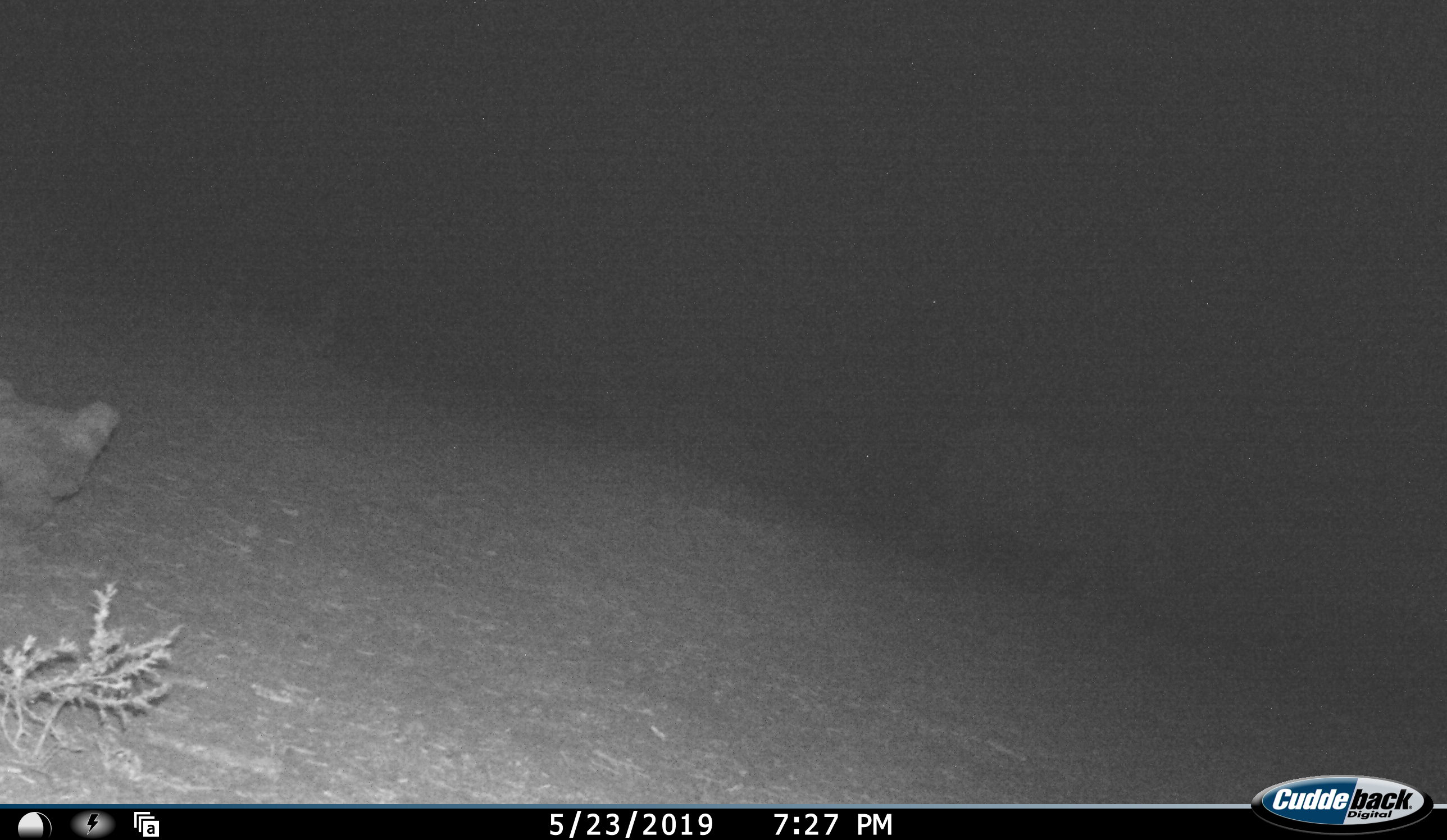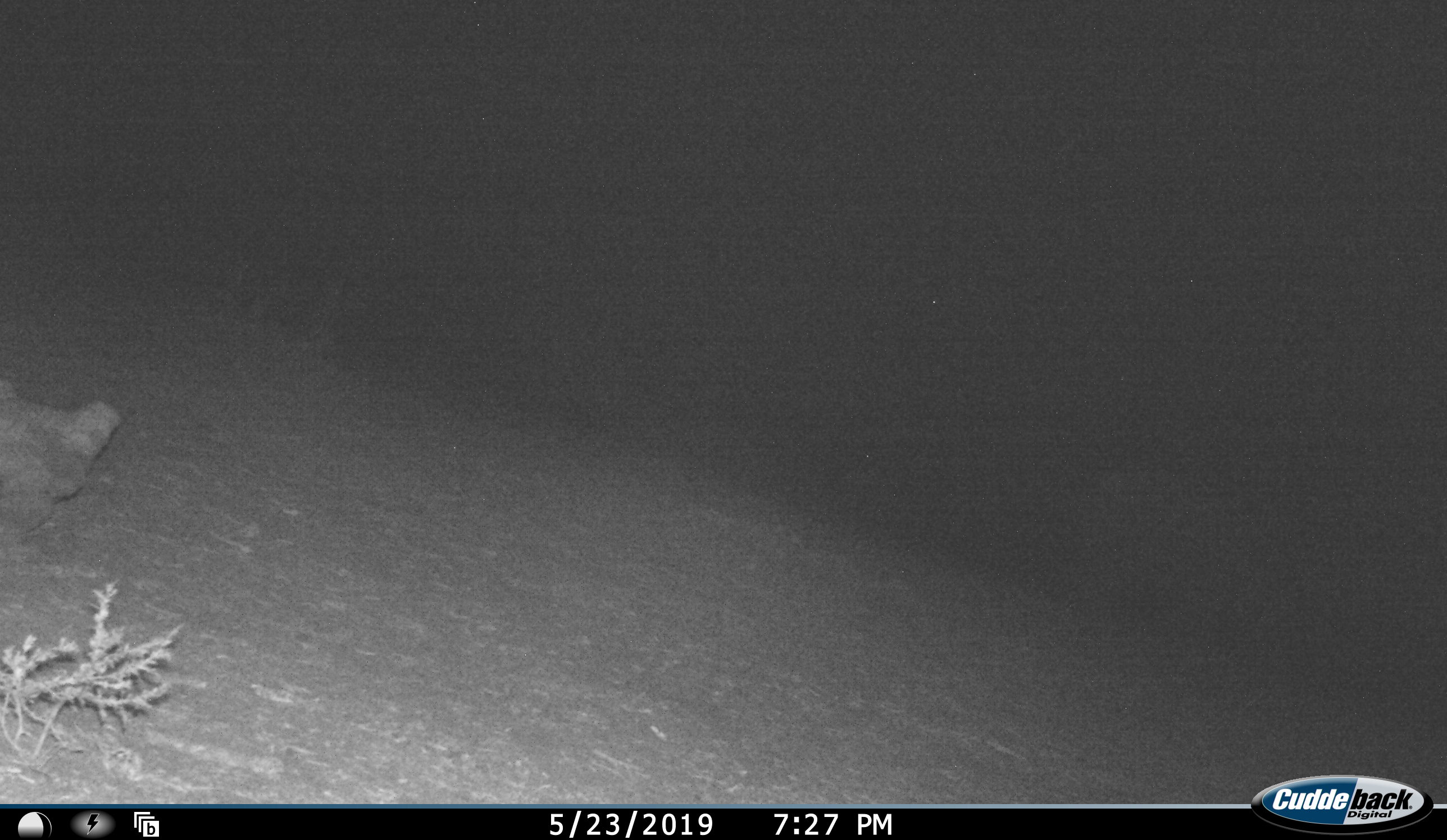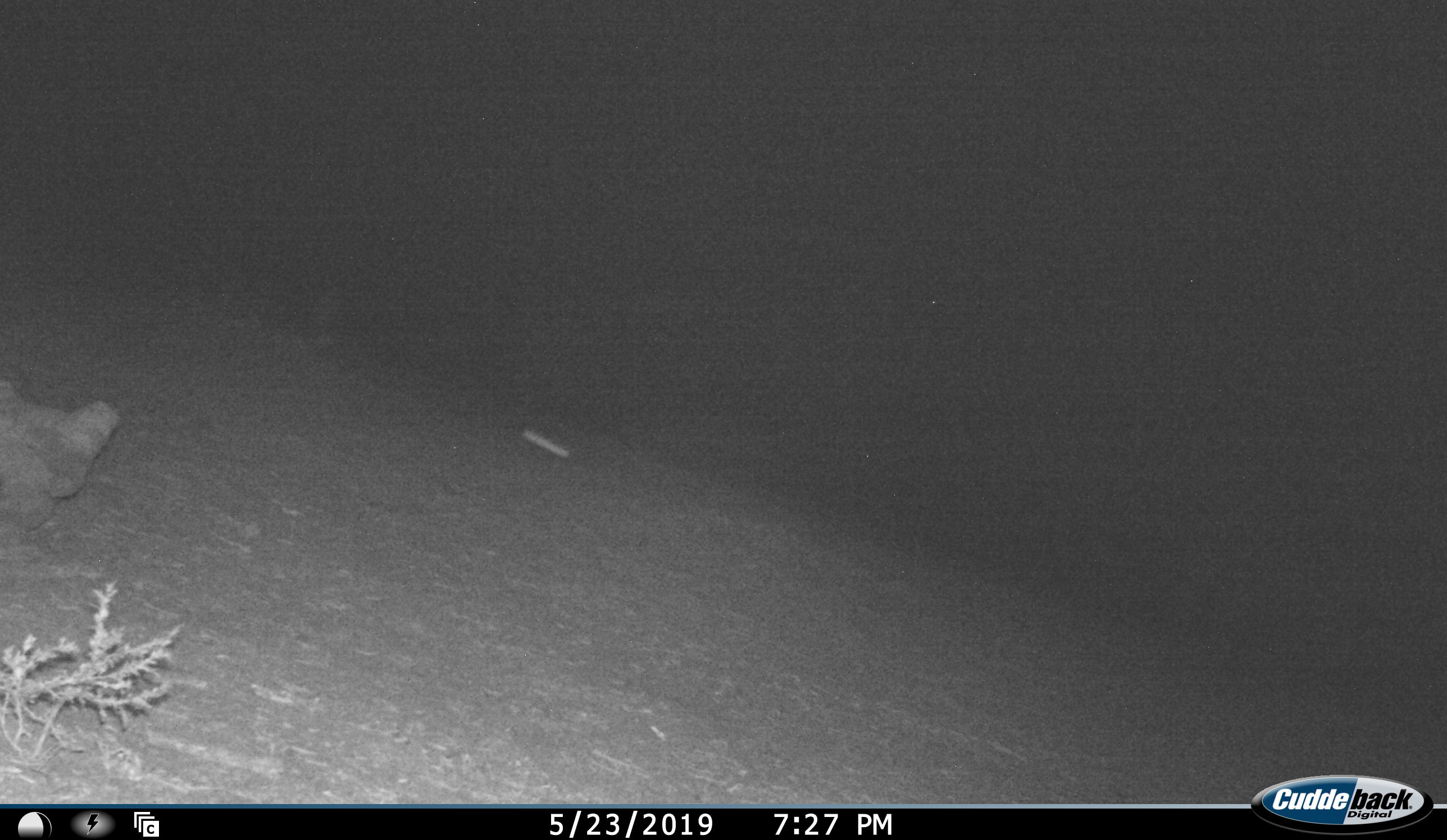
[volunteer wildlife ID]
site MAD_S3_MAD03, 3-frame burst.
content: unidentified animal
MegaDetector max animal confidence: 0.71